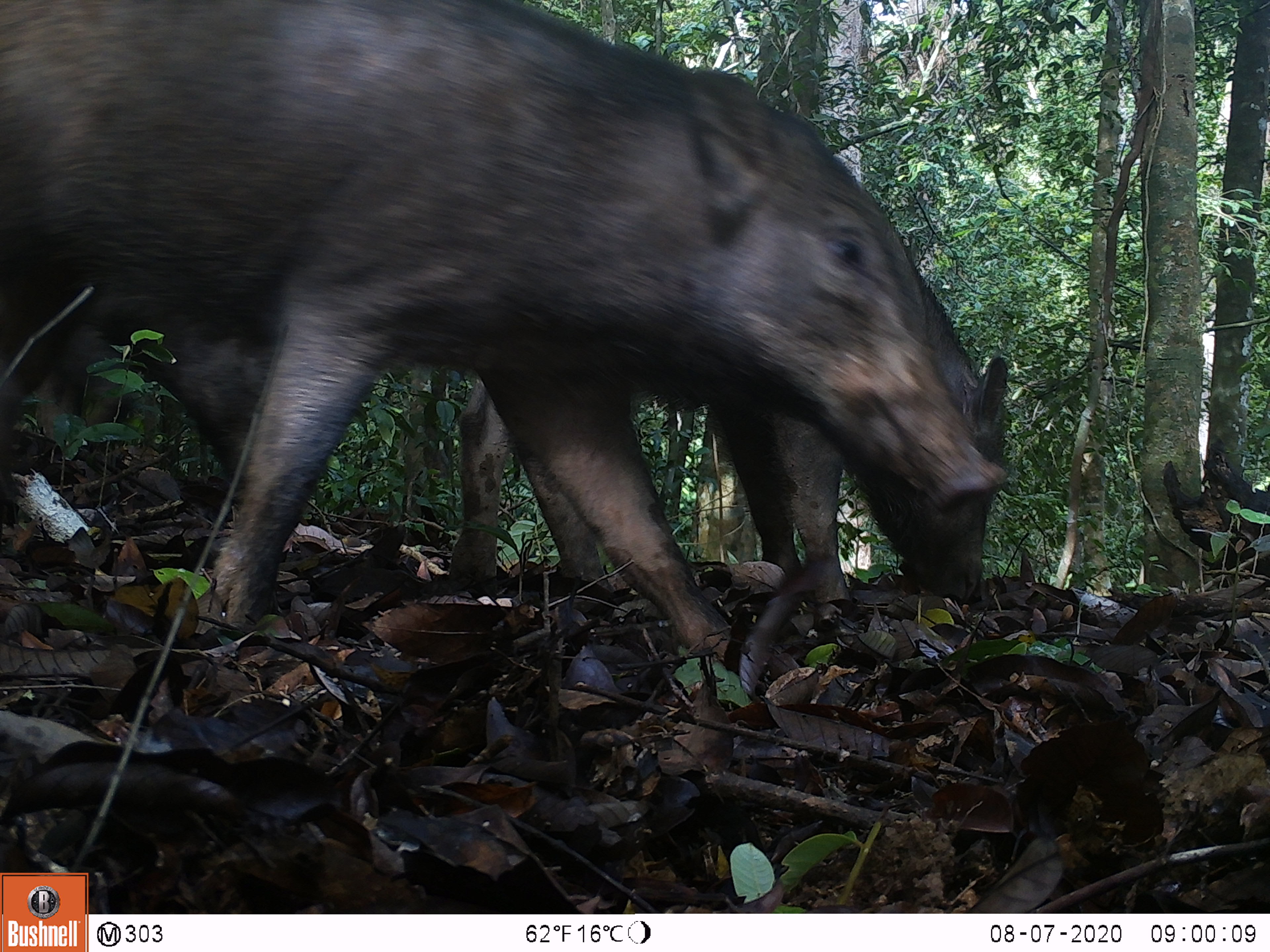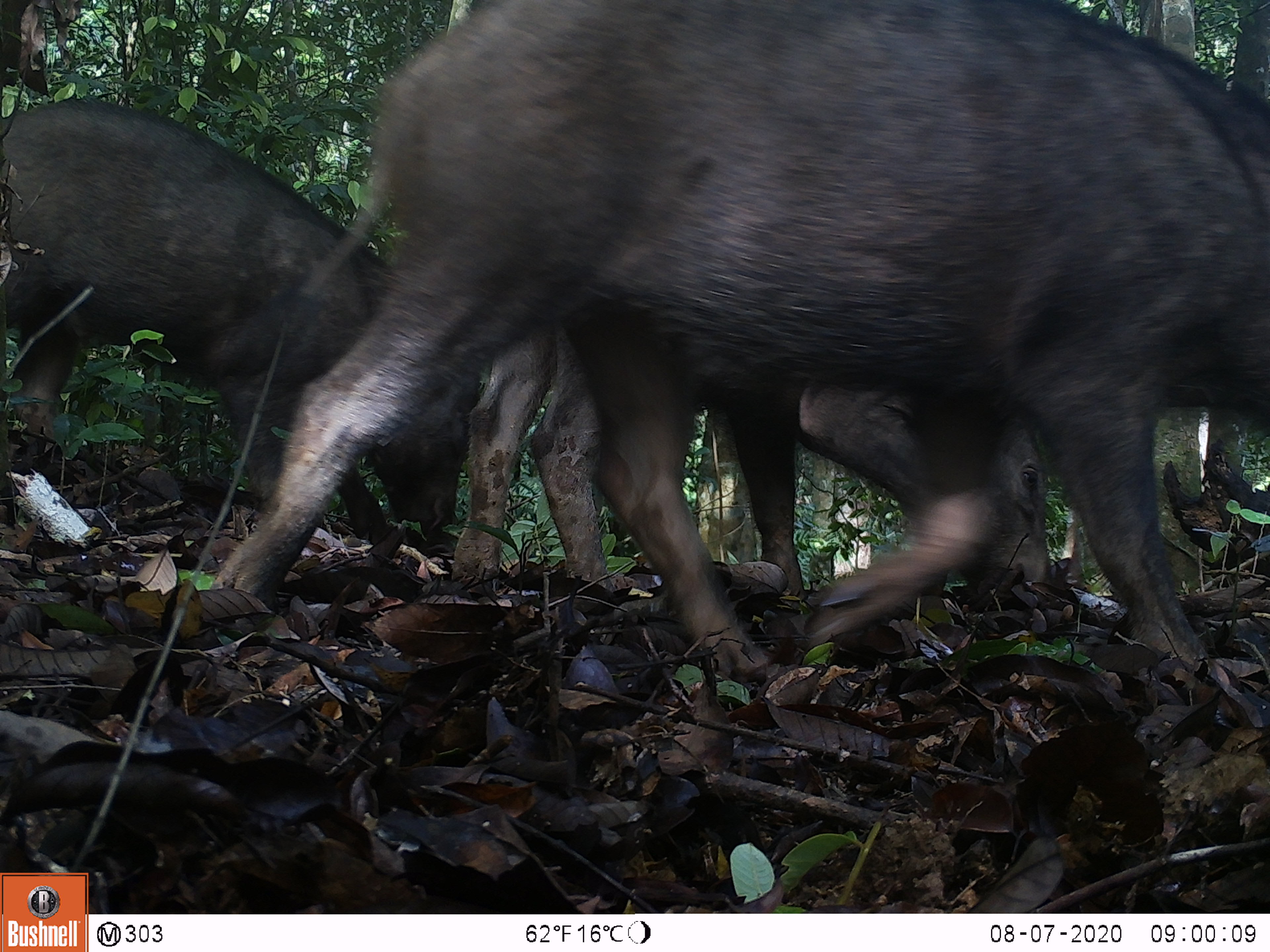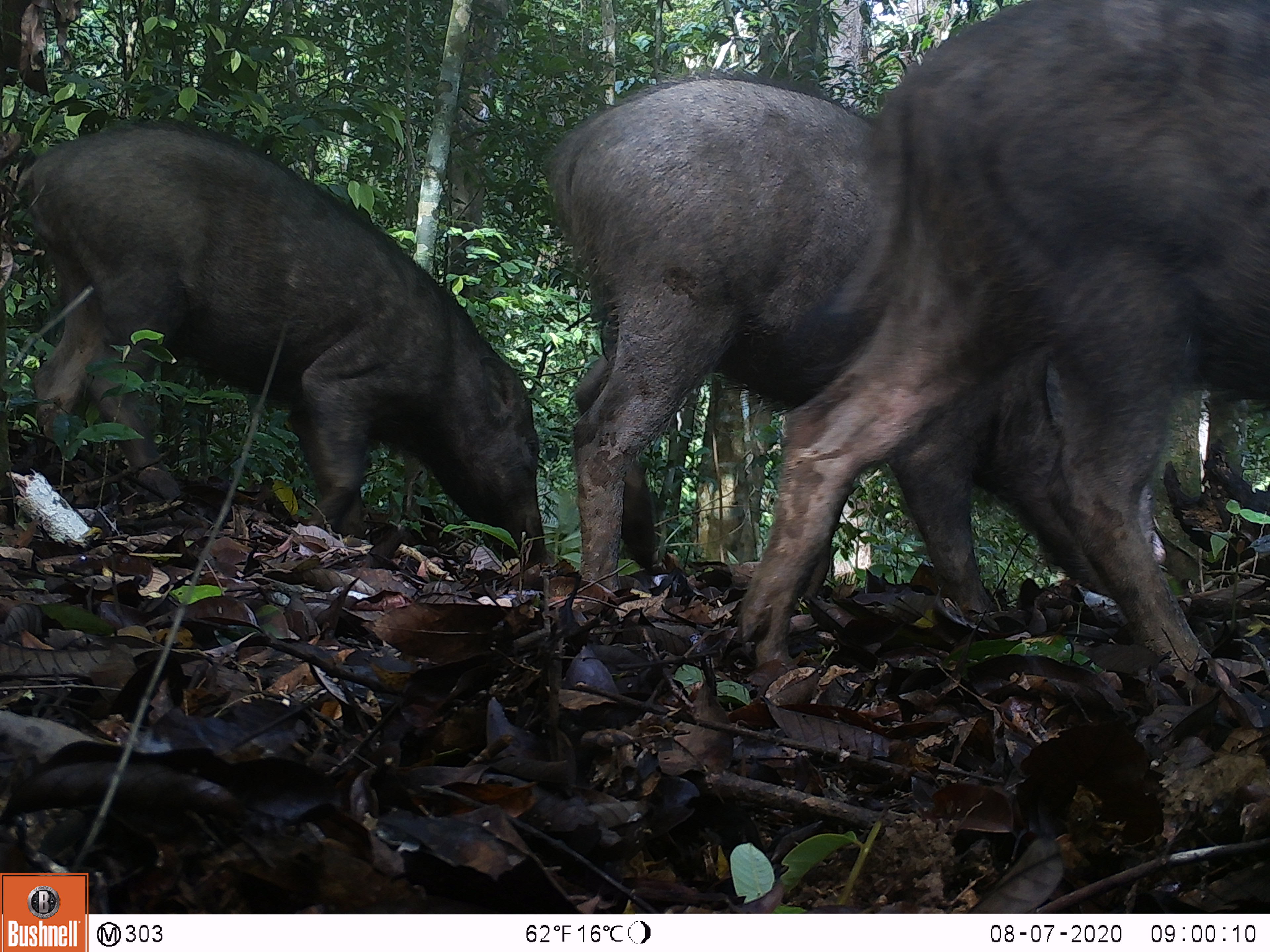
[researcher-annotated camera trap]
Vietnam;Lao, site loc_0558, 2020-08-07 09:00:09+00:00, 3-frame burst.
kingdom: Animalia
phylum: Chordata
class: Mammalia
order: Artiodactyla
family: Suidae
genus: Sus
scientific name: Sus scrofa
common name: eurasian wild pig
Eurasian wild pig (Sus scrofa). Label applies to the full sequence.